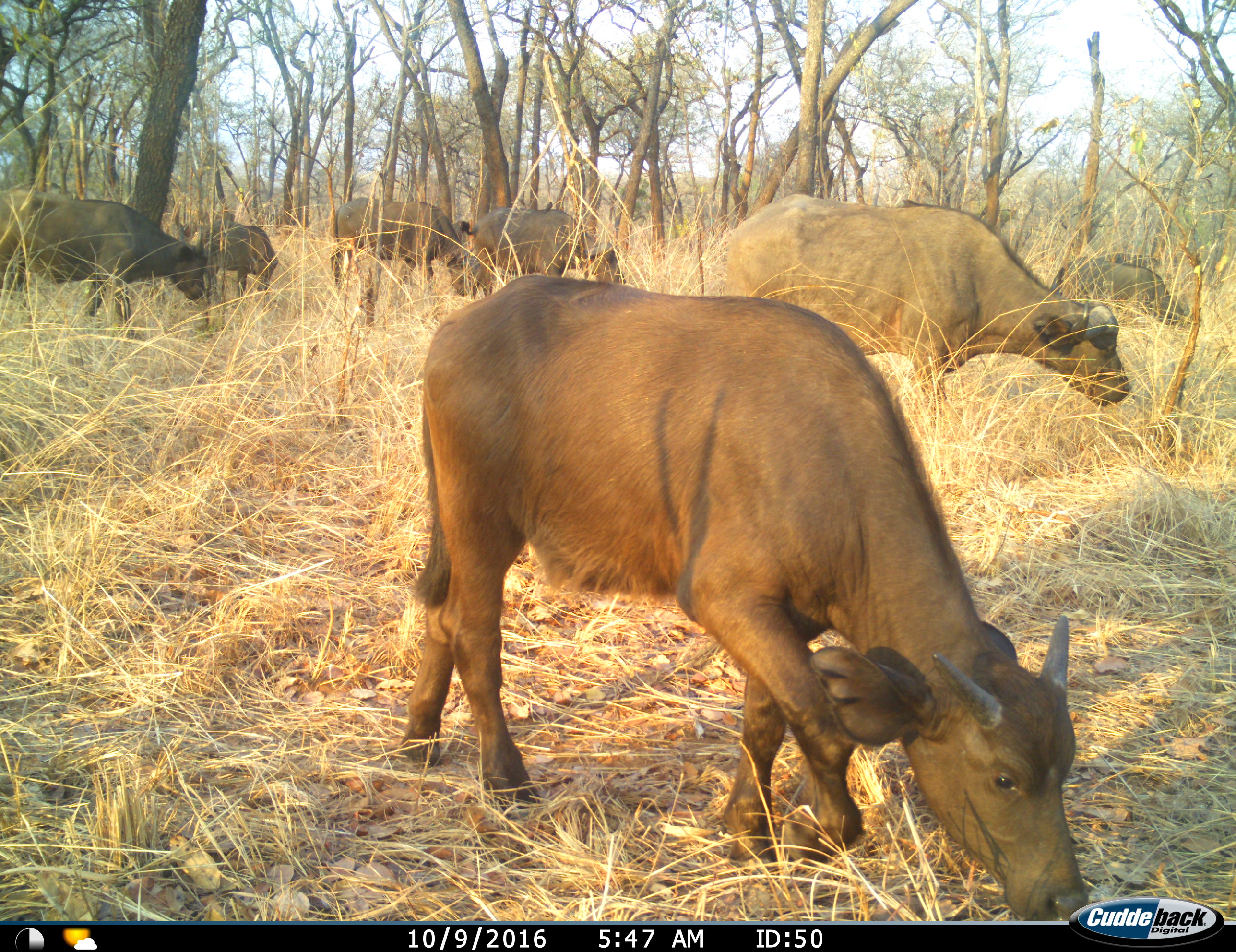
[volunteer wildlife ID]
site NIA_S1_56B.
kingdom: Animalia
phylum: Chordata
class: Mammalia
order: Artiodactyla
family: Bovidae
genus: Syncerus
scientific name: Syncerus caffer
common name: african buffalo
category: buffalo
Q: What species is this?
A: Buffalo (african buffalo) (Syncerus caffer).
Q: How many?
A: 7.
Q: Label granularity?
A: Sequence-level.